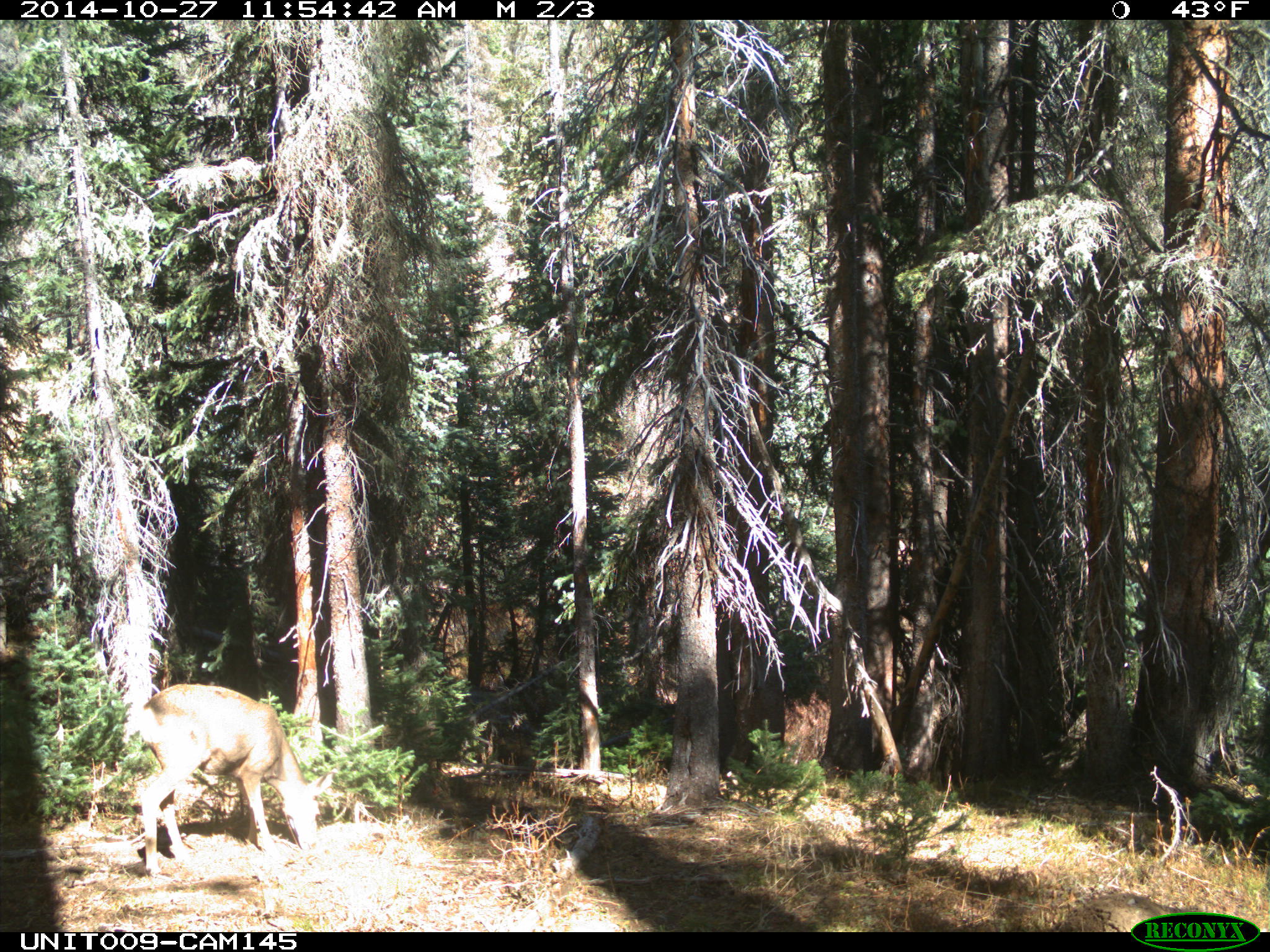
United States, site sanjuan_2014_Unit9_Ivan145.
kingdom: Animalia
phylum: Chordata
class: Mammalia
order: Artiodactyla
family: Cervidae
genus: Odocoileus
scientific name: Odocoileus hemionus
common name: mule deer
Odocoileus hemionus (mule deer).